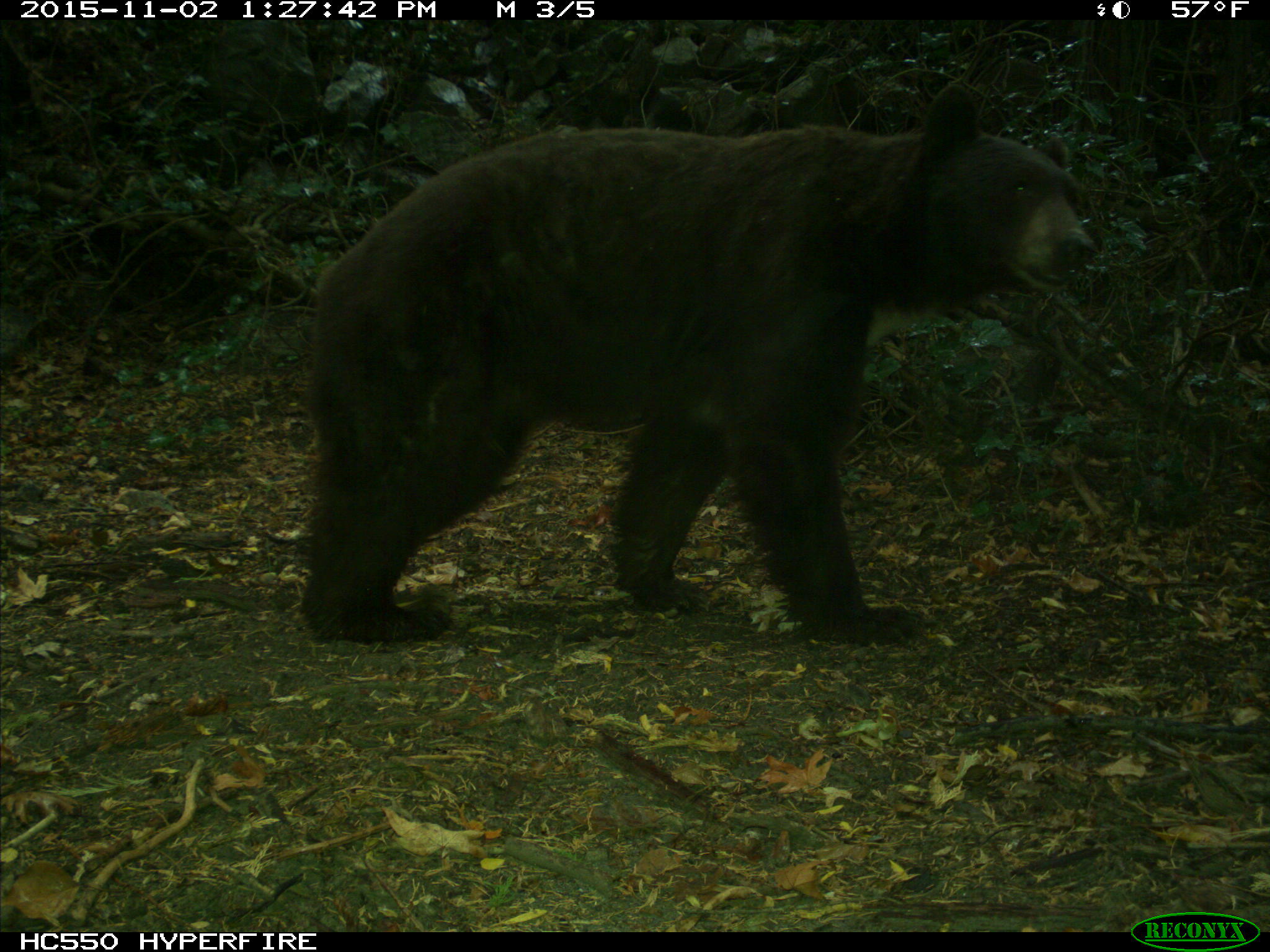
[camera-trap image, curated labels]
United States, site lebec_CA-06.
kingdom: Animalia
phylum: Chordata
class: Mammalia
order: Carnivora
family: Ursidae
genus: Ursus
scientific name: Ursus americanus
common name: american black bear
Ursus americanus (american black bear).